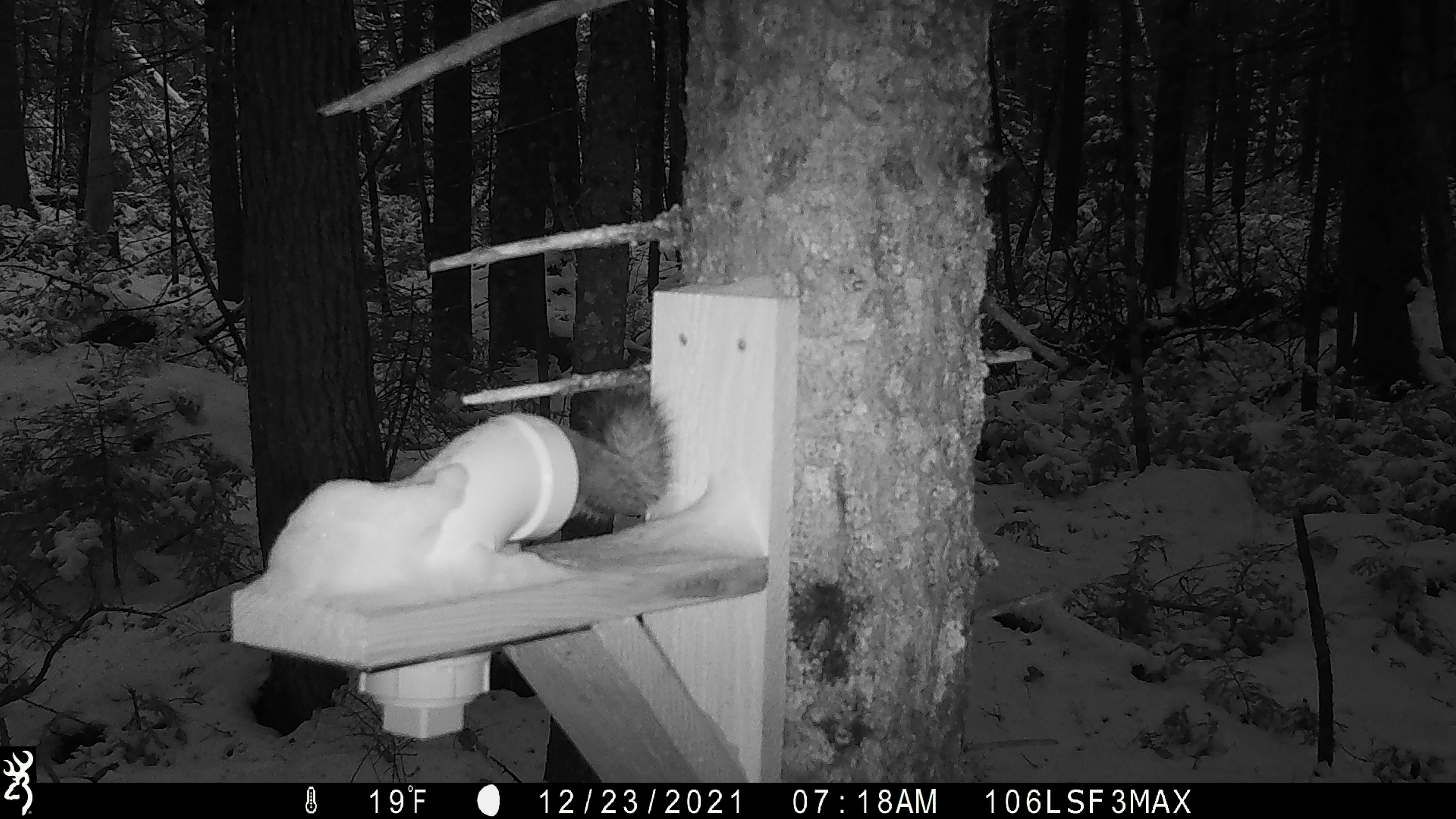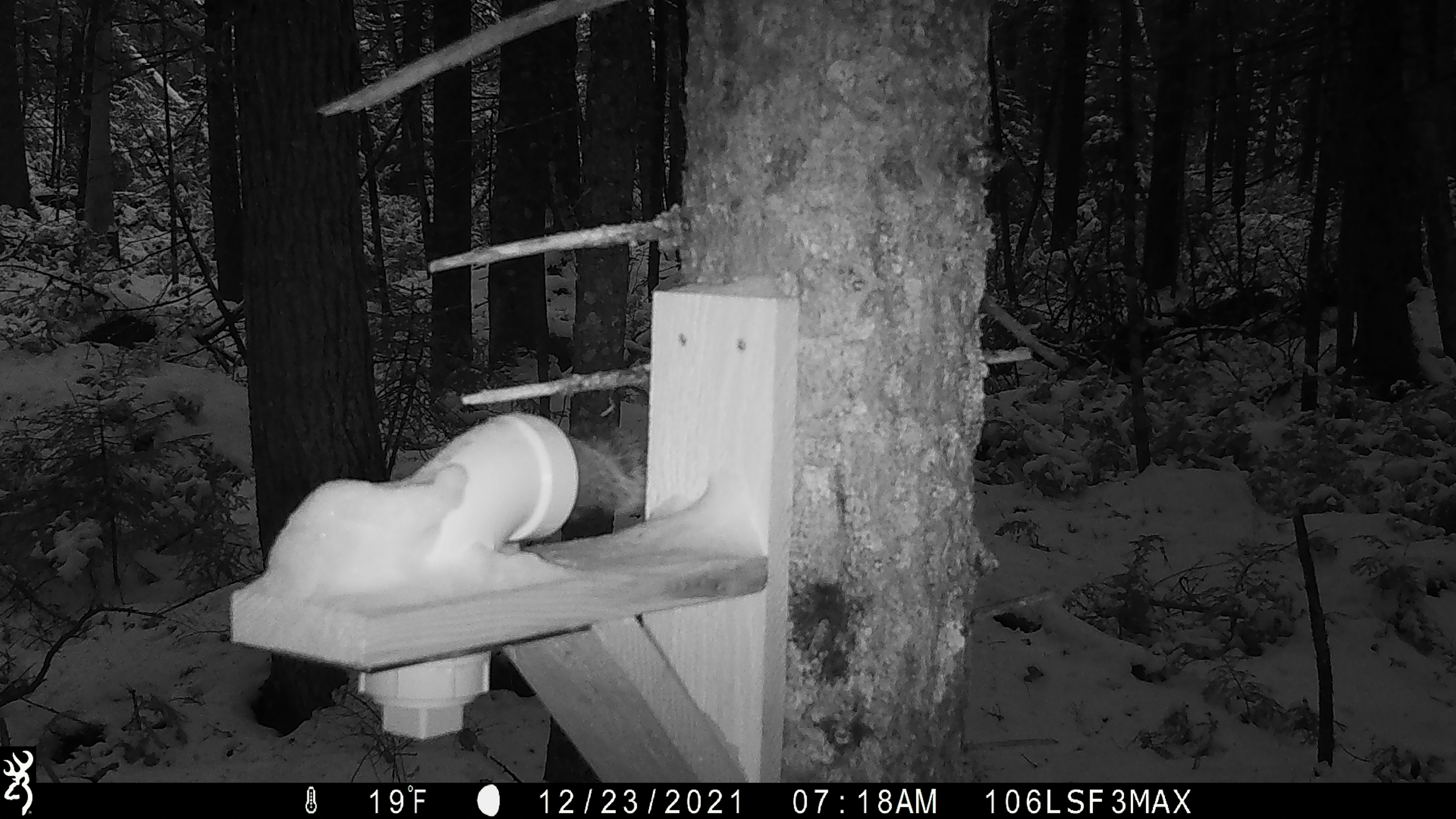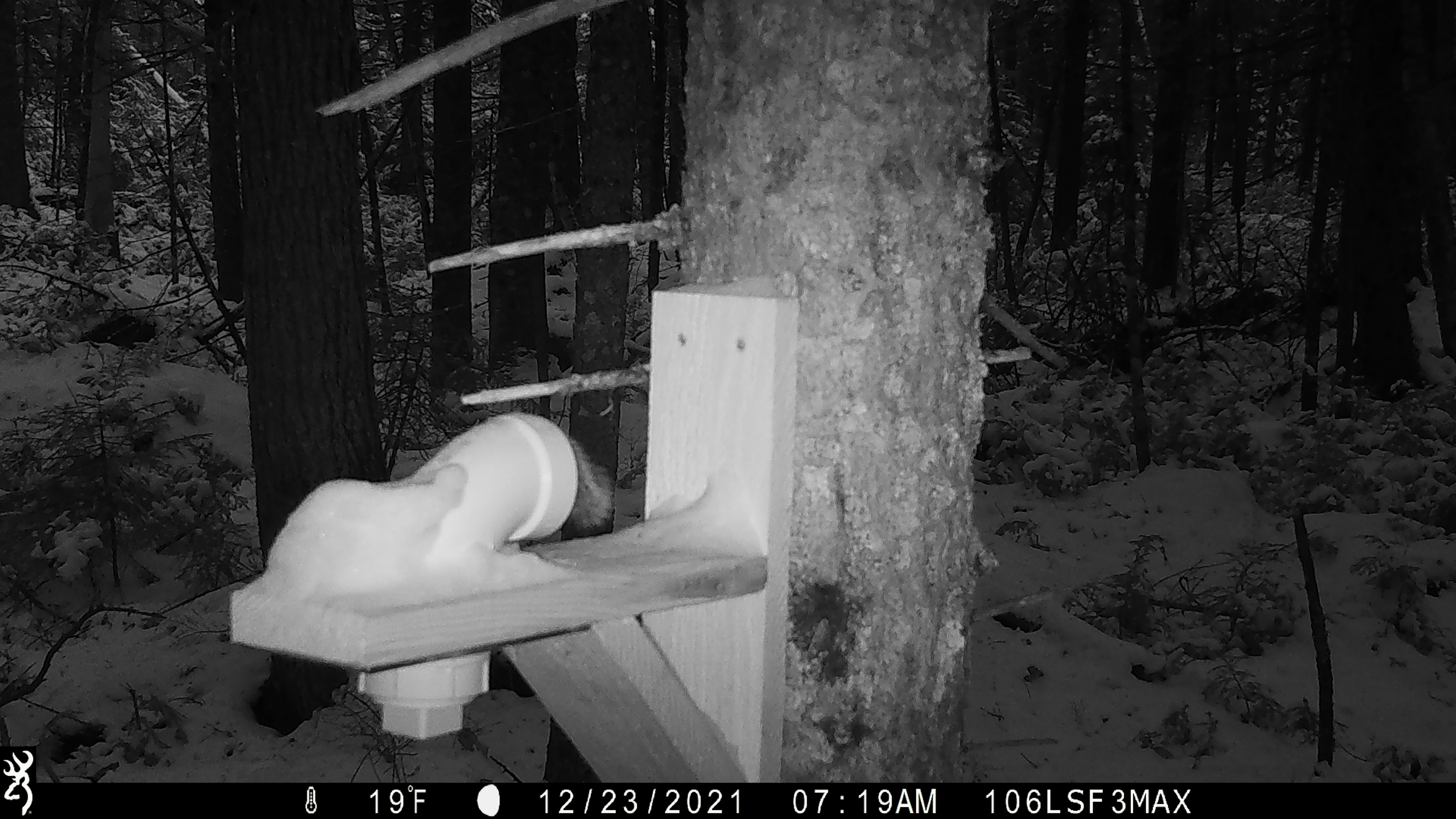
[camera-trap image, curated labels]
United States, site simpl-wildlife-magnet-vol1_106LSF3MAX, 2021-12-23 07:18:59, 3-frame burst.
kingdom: Animalia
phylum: Chordata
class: Mammalia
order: Rodentia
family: Sciuridae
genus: Tamiasciurus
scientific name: Tamiasciurus hudsonicus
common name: red squirrel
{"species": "red squirrel (Tamiasciurus hudsonicus)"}